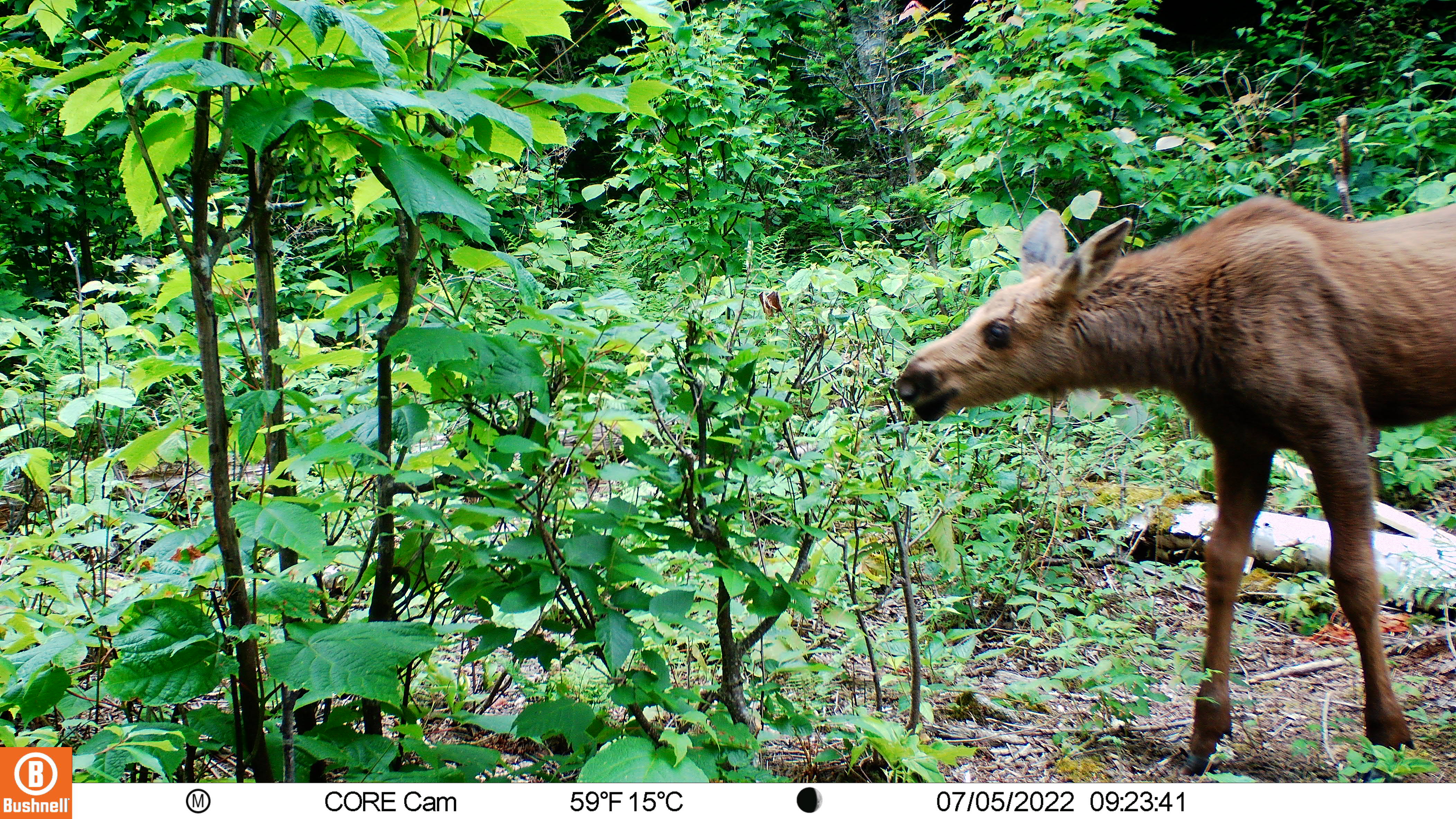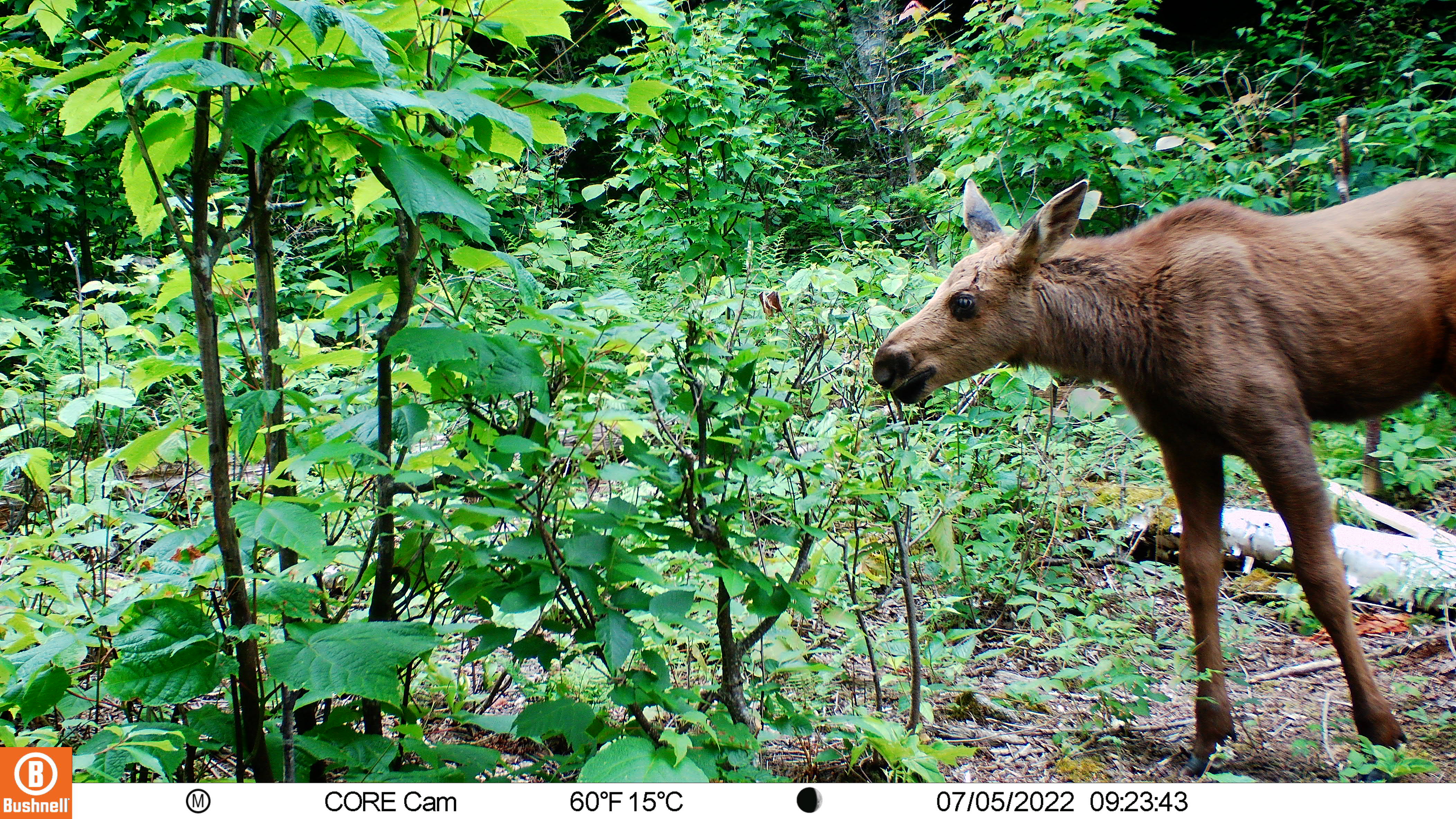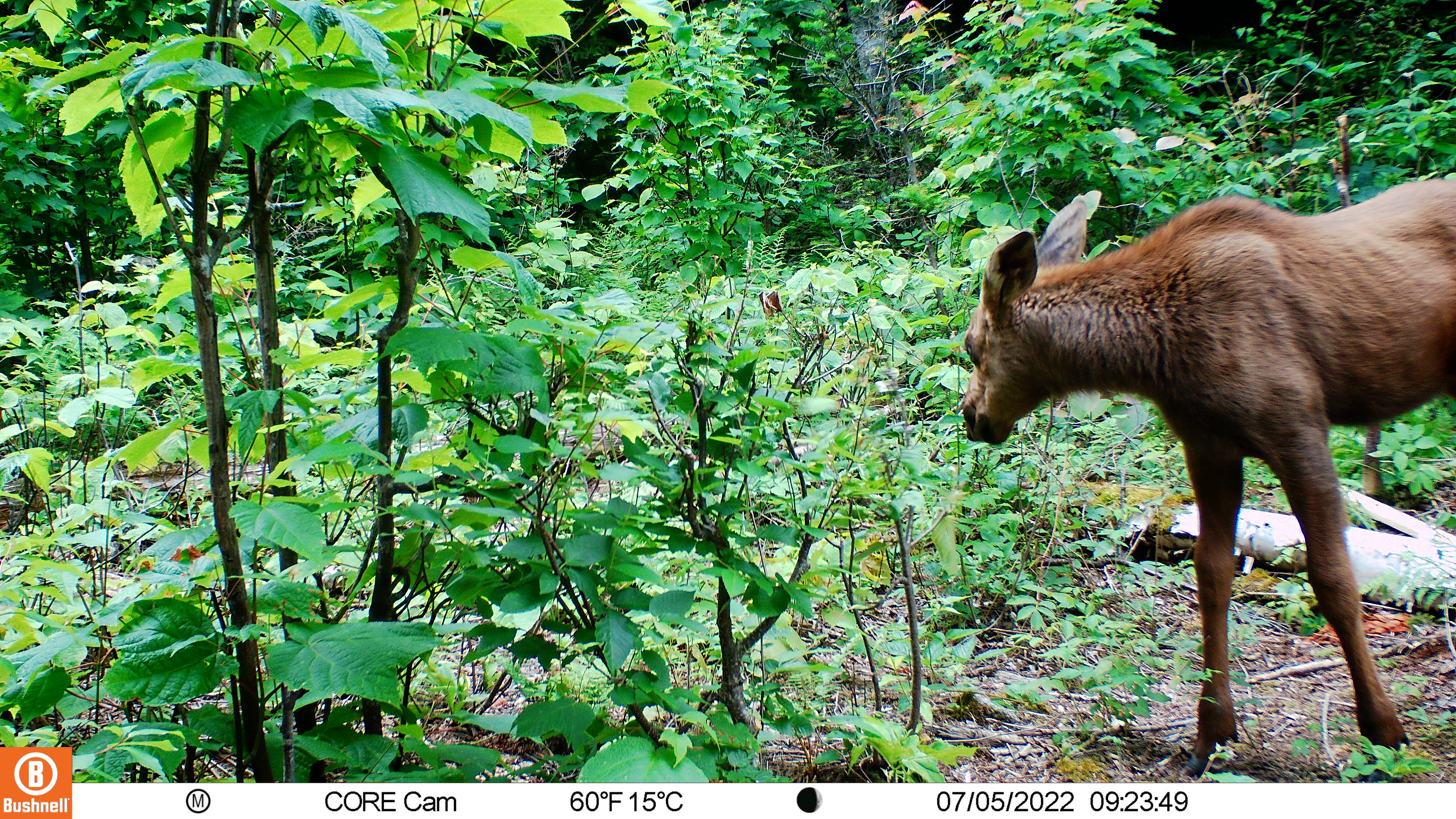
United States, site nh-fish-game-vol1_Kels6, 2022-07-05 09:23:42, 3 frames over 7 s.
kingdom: Animalia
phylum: Chordata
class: Mammalia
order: Artiodactyla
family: Cervidae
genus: Alces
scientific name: Alces alces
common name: moose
Moose (Alces alces).